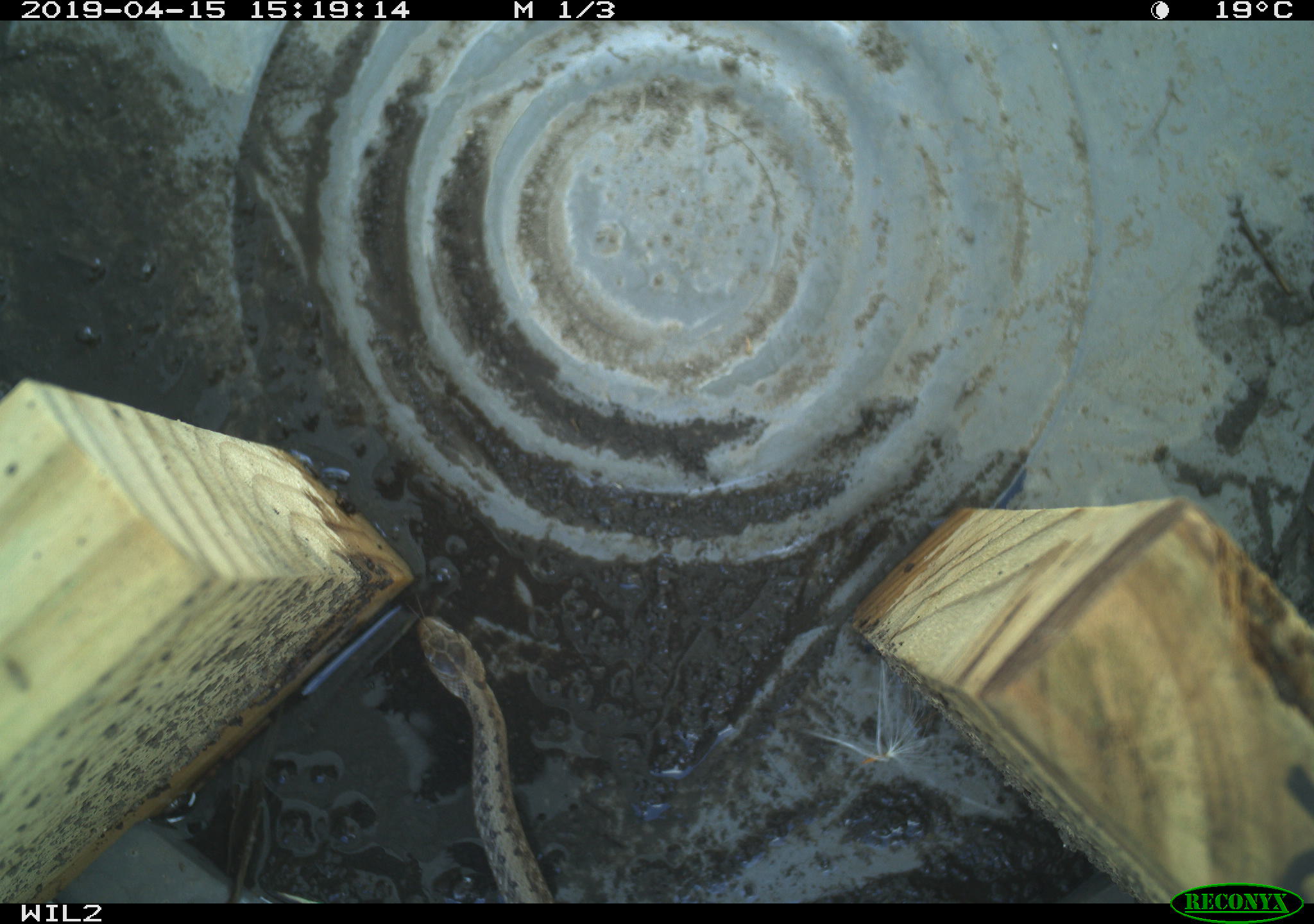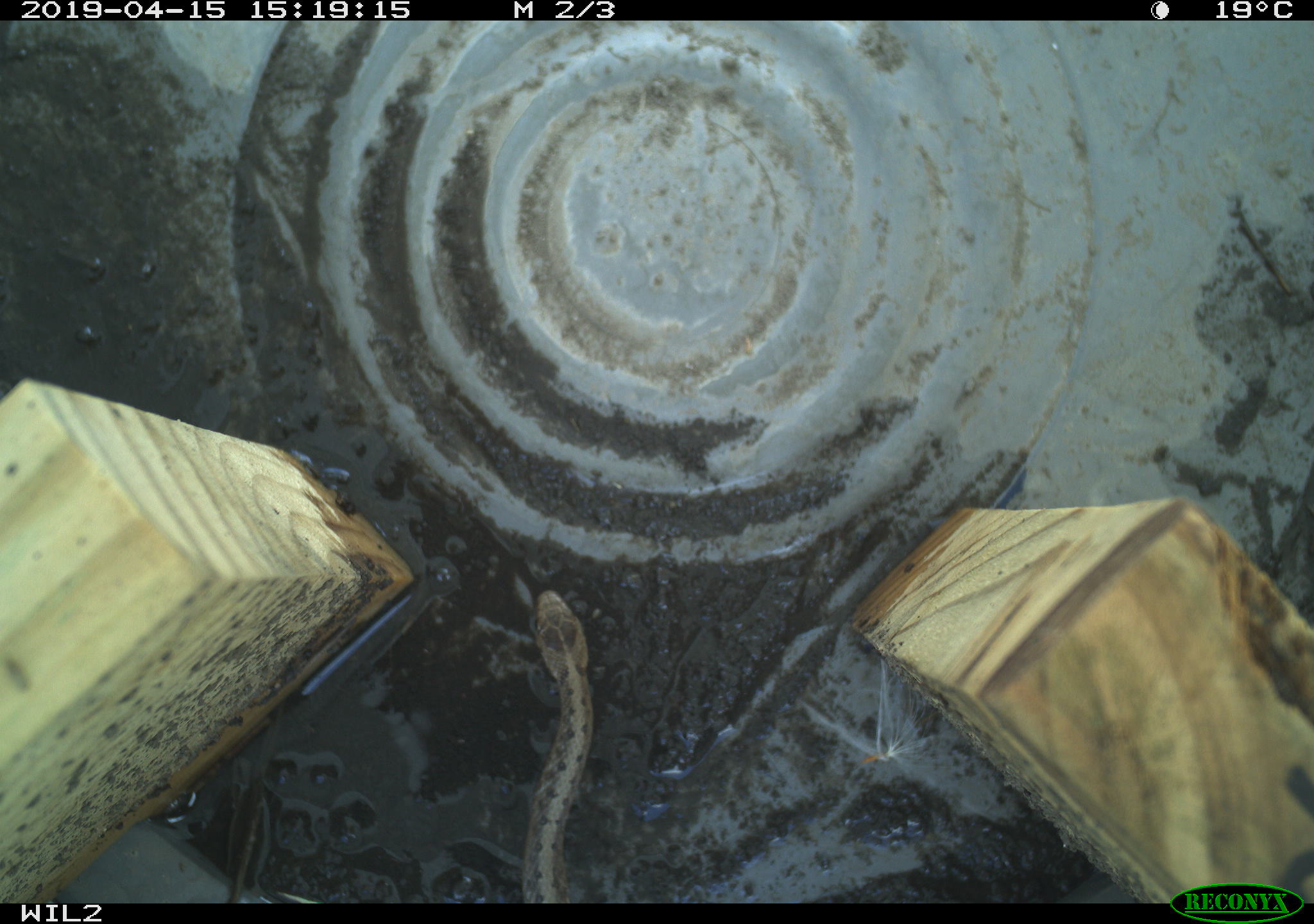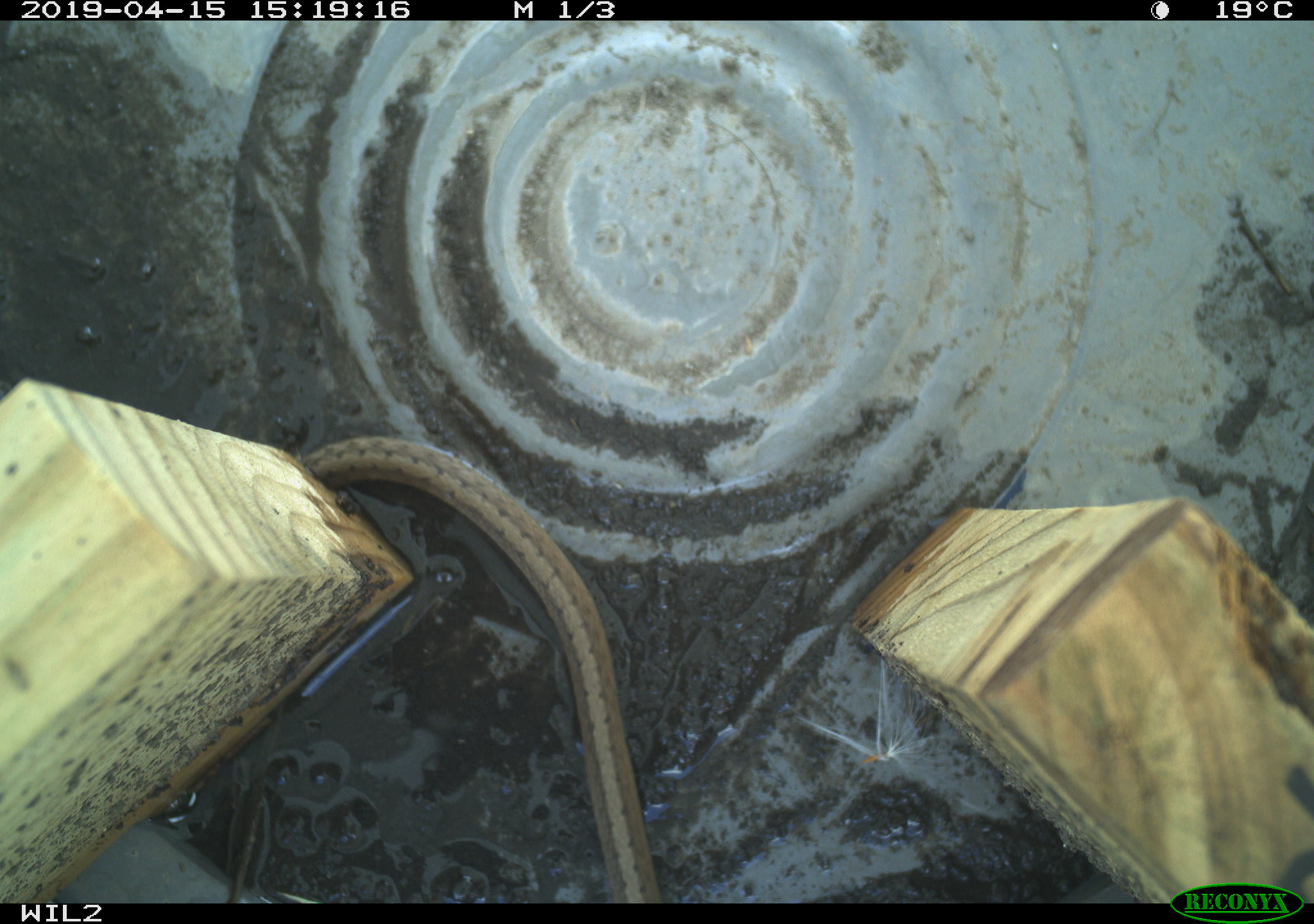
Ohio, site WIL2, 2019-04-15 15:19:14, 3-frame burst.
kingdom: Animalia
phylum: Chordata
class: Reptilia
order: Squamata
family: Colubridae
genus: Storeria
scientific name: Storeria dekayi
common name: dekay's brownsnake